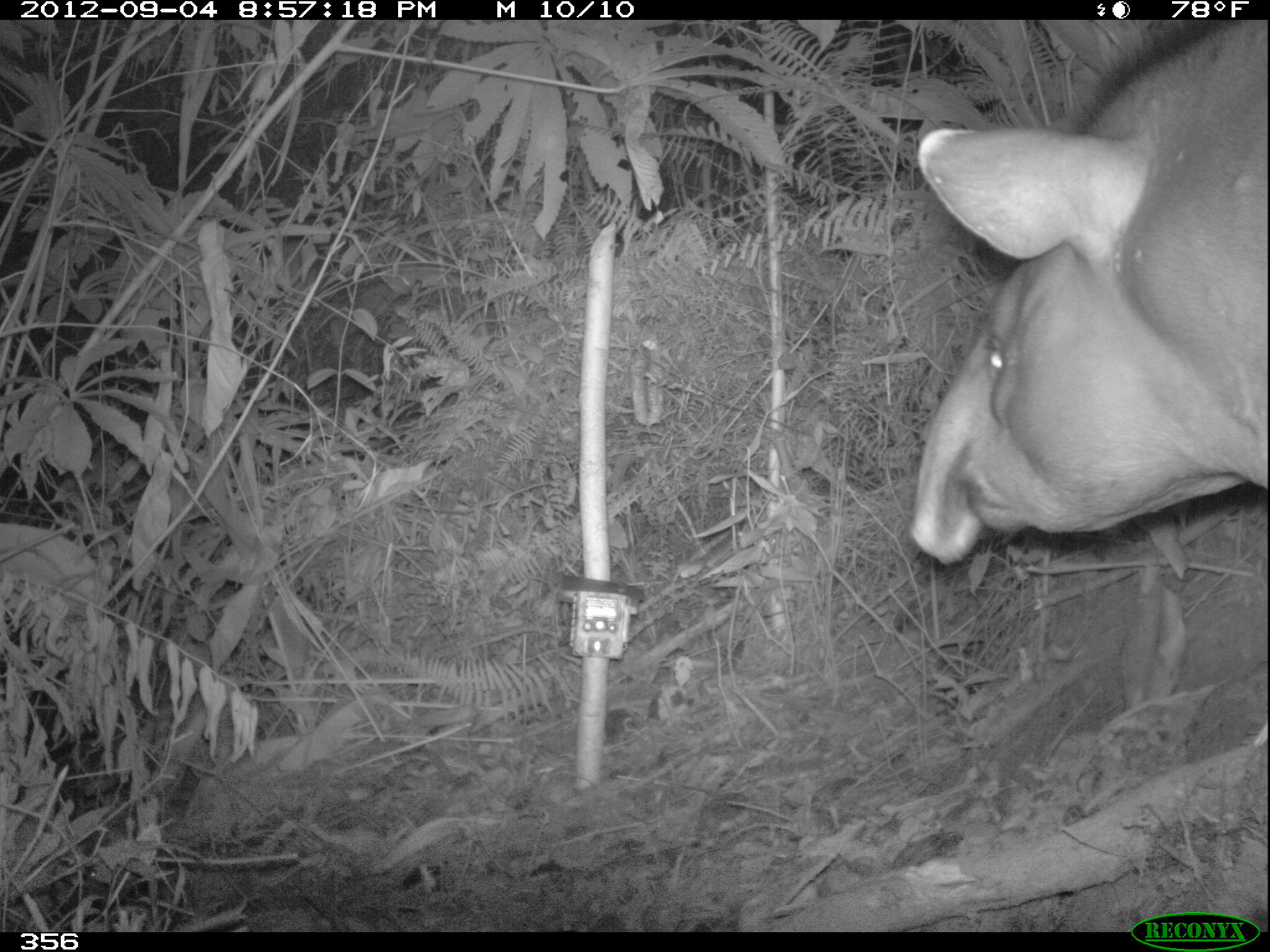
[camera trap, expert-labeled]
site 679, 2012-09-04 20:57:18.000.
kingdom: Animalia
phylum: Chordata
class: Mammalia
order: Perissodactyla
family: Tapiridae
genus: Tapirus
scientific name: Tapirus terrestris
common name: south american tapir